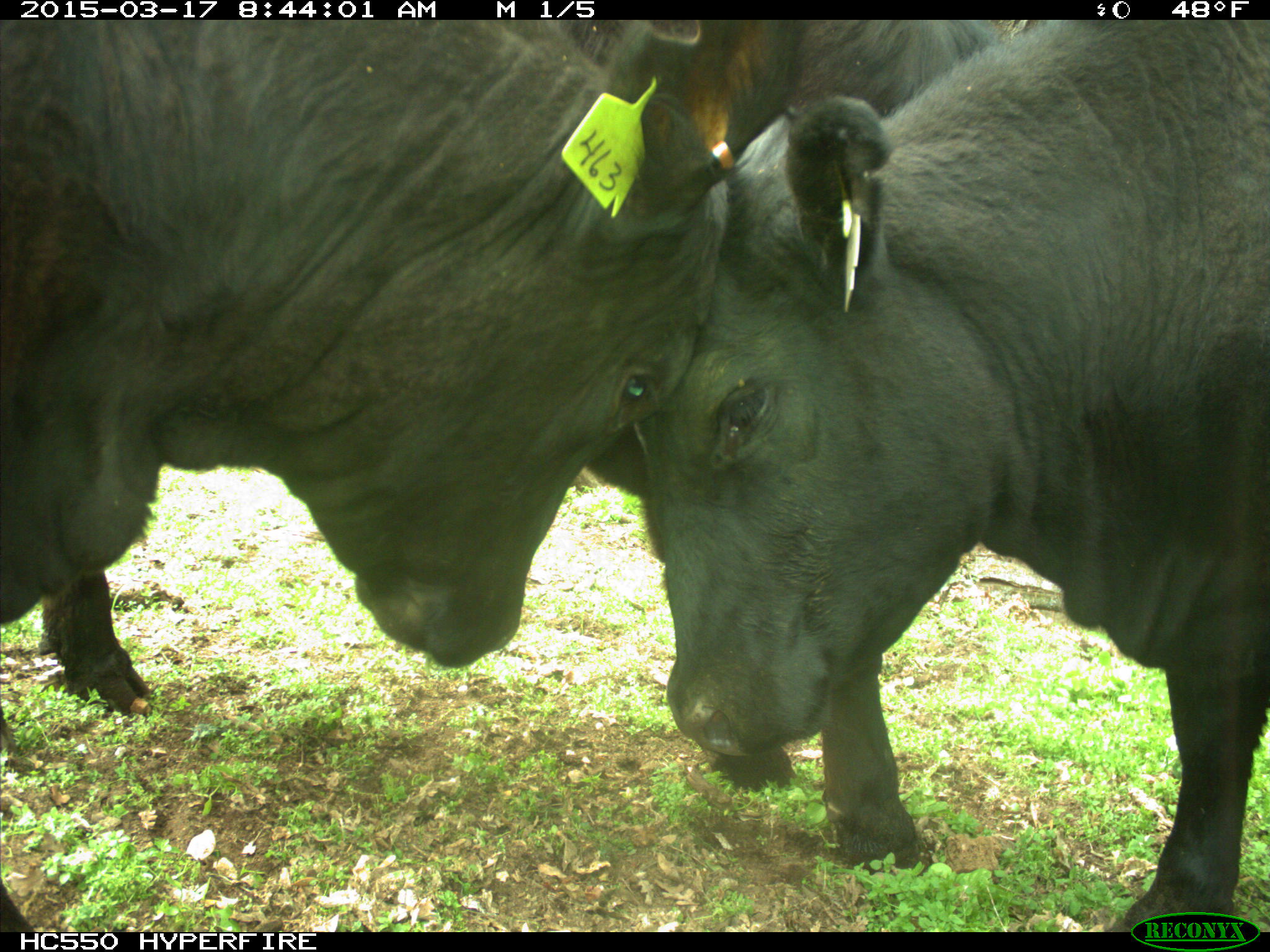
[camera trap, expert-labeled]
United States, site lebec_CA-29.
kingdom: Animalia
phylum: Chordata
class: Mammalia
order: Artiodactyla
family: Bovidae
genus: Bos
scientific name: Bos taurus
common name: domestic cow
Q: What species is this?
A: Bos taurus (domestic cow).